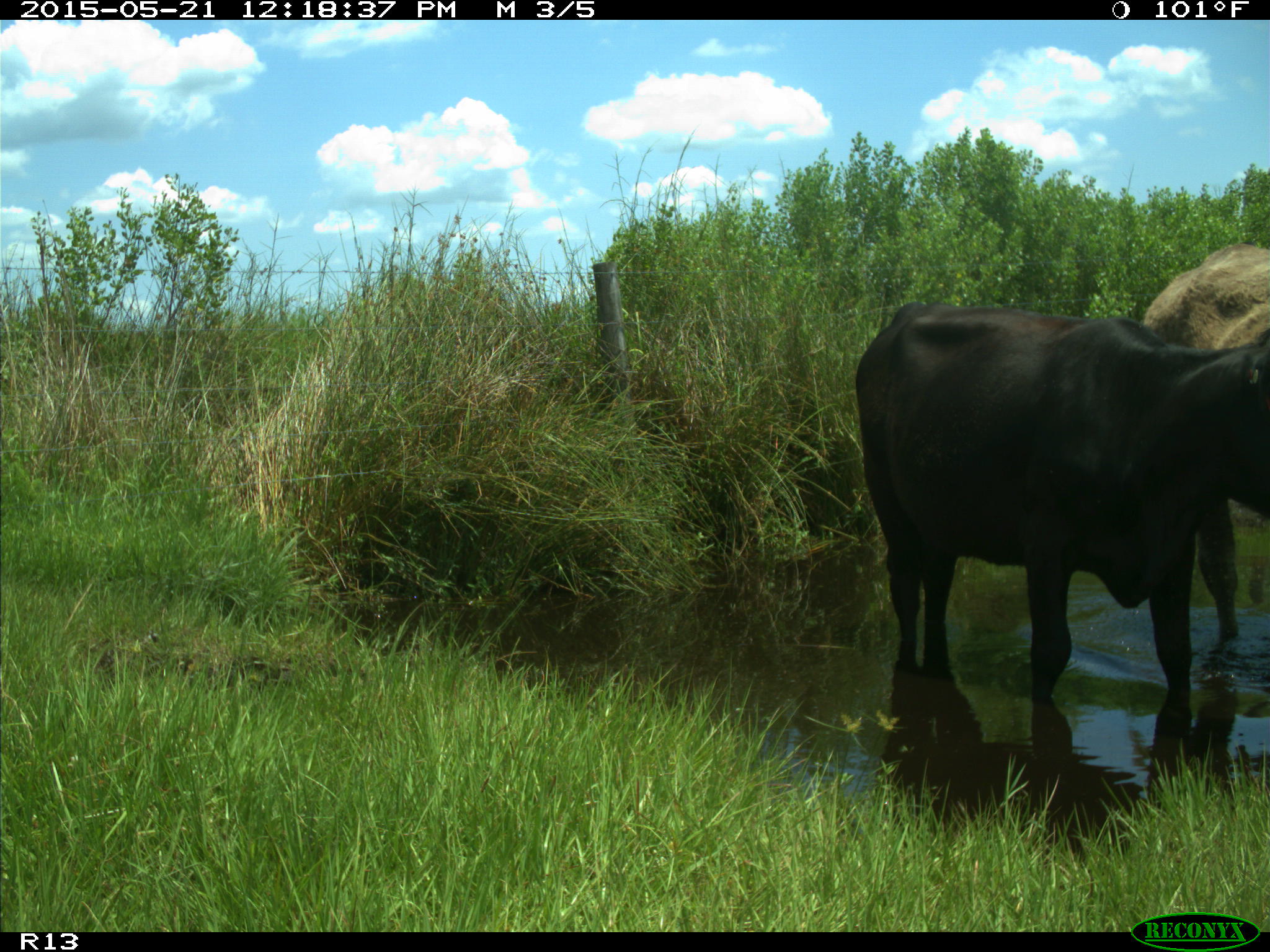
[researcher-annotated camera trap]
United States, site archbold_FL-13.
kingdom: Animalia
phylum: Chordata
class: Mammalia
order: Artiodactyla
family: Bovidae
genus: Bos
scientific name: Bos taurus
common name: domestic cow